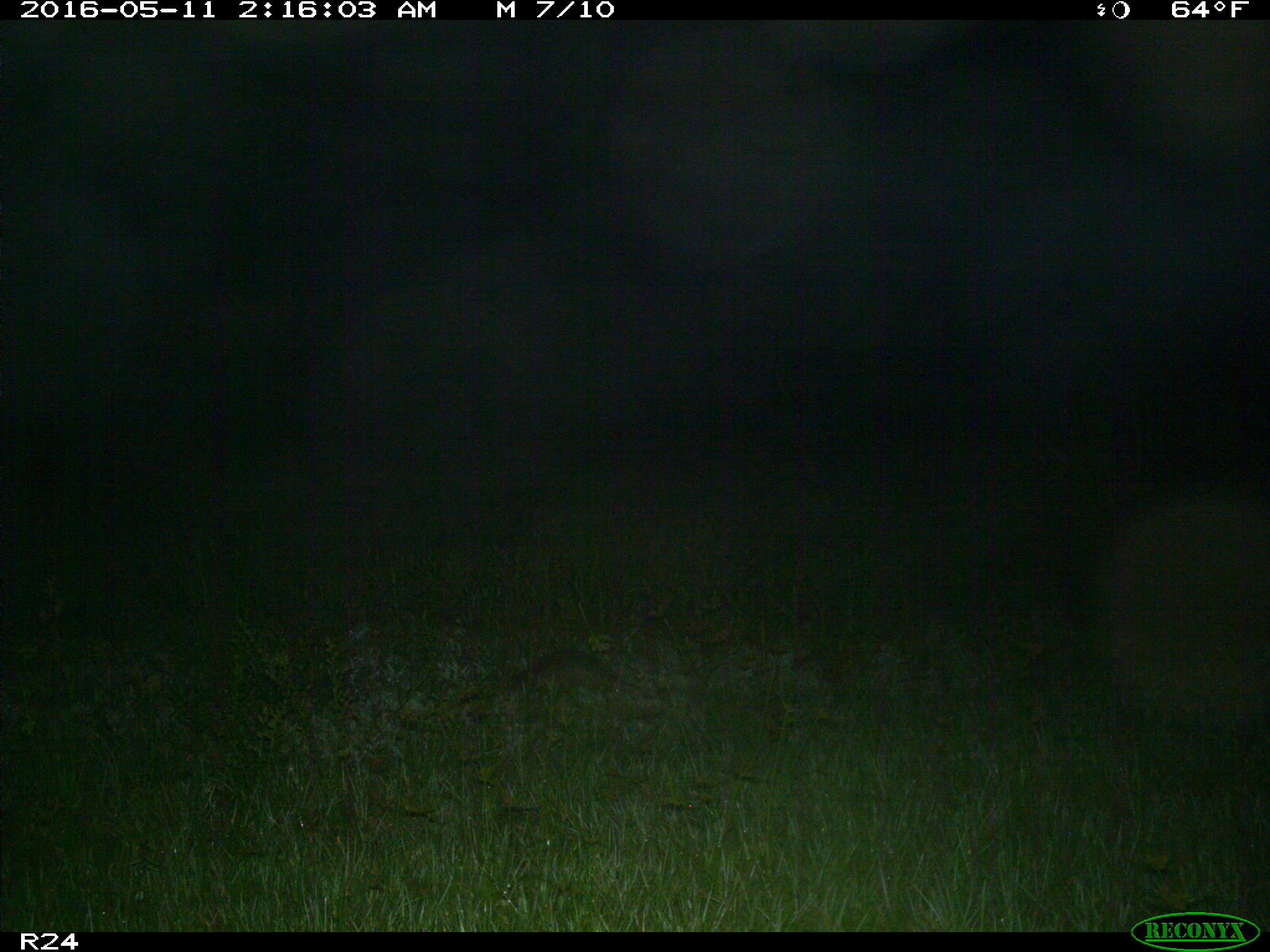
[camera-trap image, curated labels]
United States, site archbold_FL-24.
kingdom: Animalia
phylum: Chordata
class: Mammalia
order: Cingulata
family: Dasypodidae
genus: Dasypus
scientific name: Dasypus novemcinctus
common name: nine-banded armadillo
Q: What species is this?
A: Dasypus novemcinctus (nine-banded armadillo).